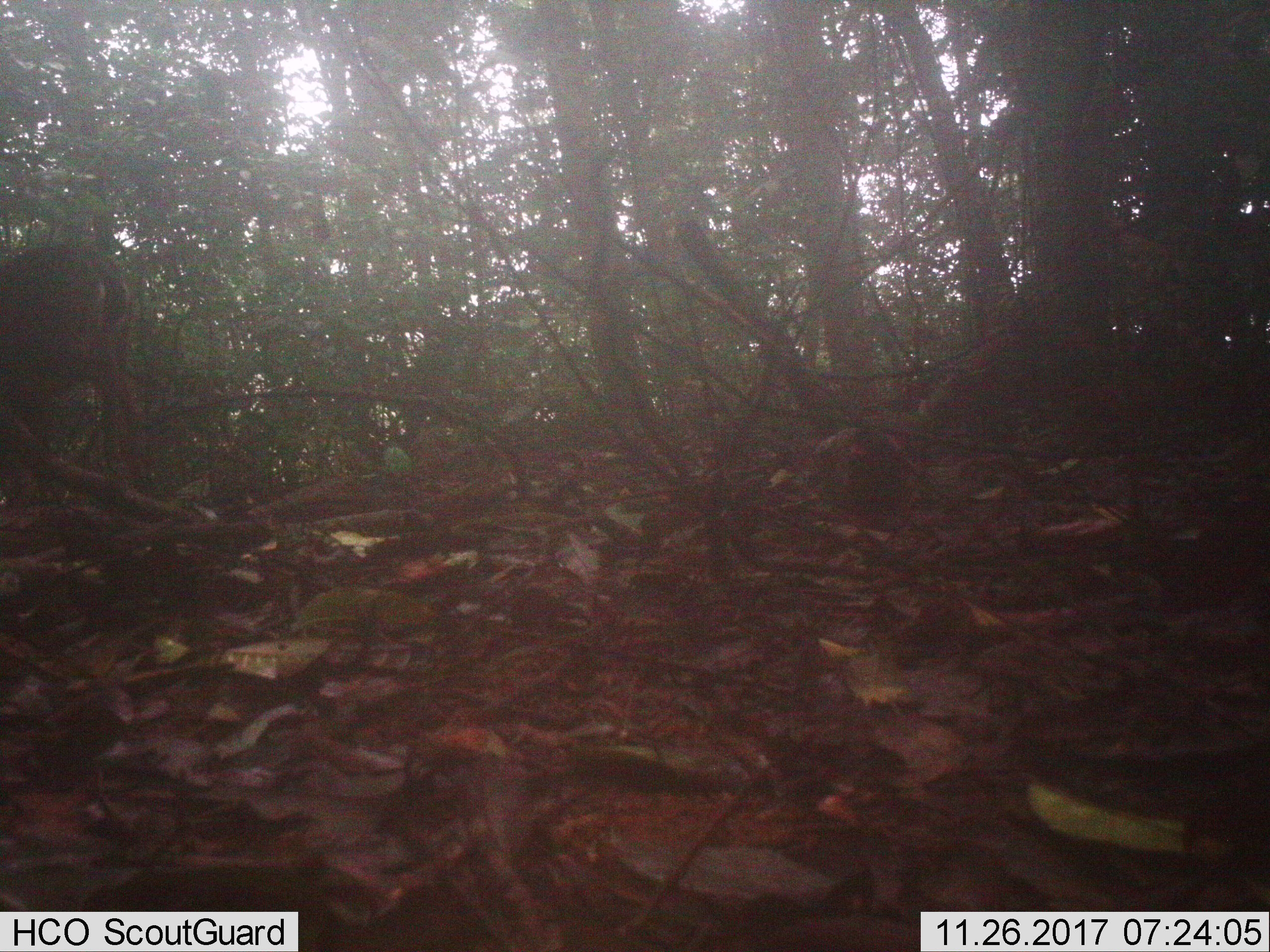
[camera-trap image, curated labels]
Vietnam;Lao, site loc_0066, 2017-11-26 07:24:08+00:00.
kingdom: Animalia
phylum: Chordata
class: Mammalia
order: Artiodactyla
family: Cervidae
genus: Muntiacus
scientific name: Muntiacus vuquangensis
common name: large-antlered muntjac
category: large antlered muntjac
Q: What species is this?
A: Large antlered muntjac (large-antlered muntjac) (Muntiacus vuquangensis).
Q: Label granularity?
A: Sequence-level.